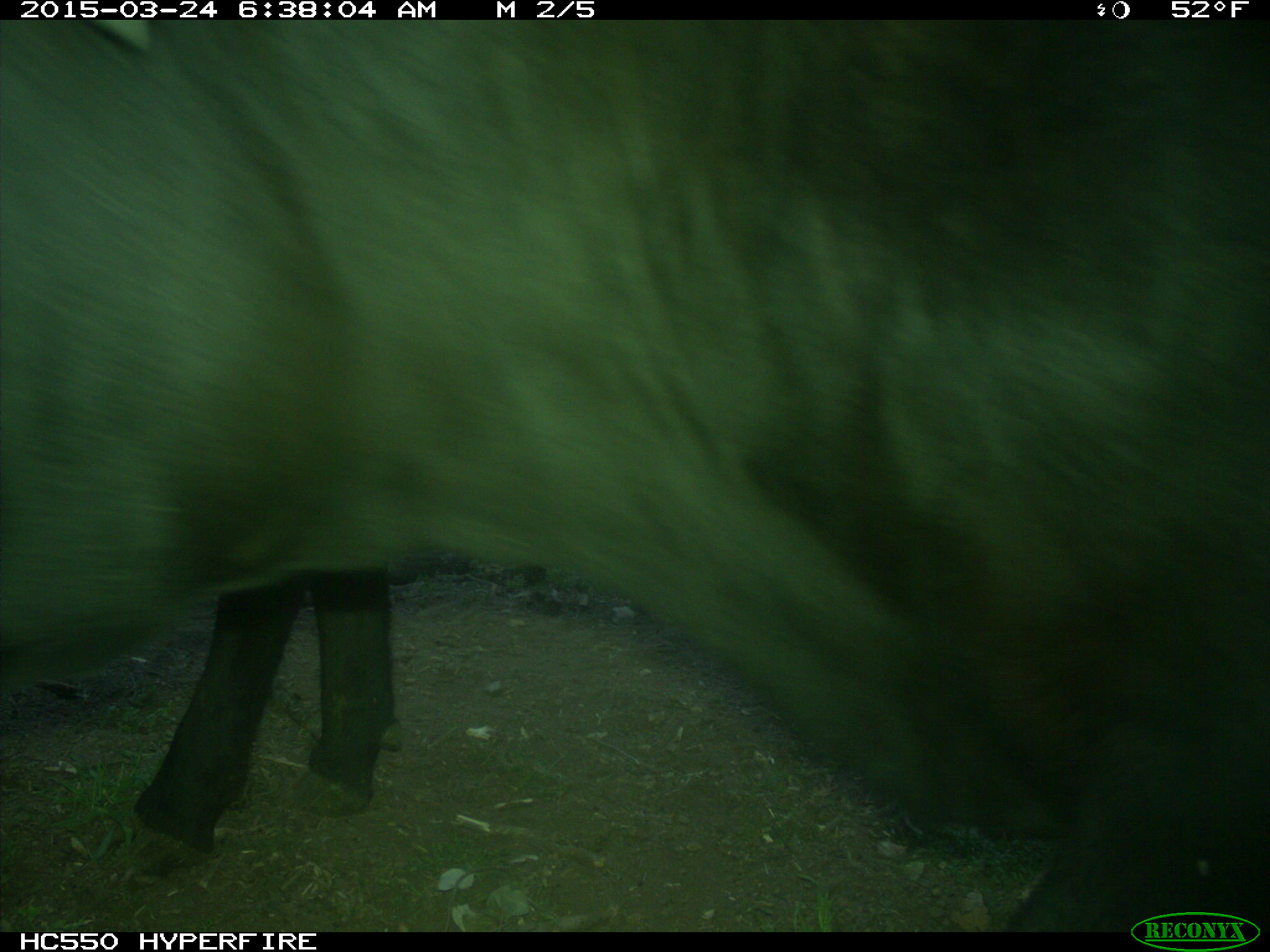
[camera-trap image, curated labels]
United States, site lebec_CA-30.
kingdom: Animalia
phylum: Chordata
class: Mammalia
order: Artiodactyla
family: Bovidae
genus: Bos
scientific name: Bos taurus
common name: domestic cow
Bos taurus (domestic cow).